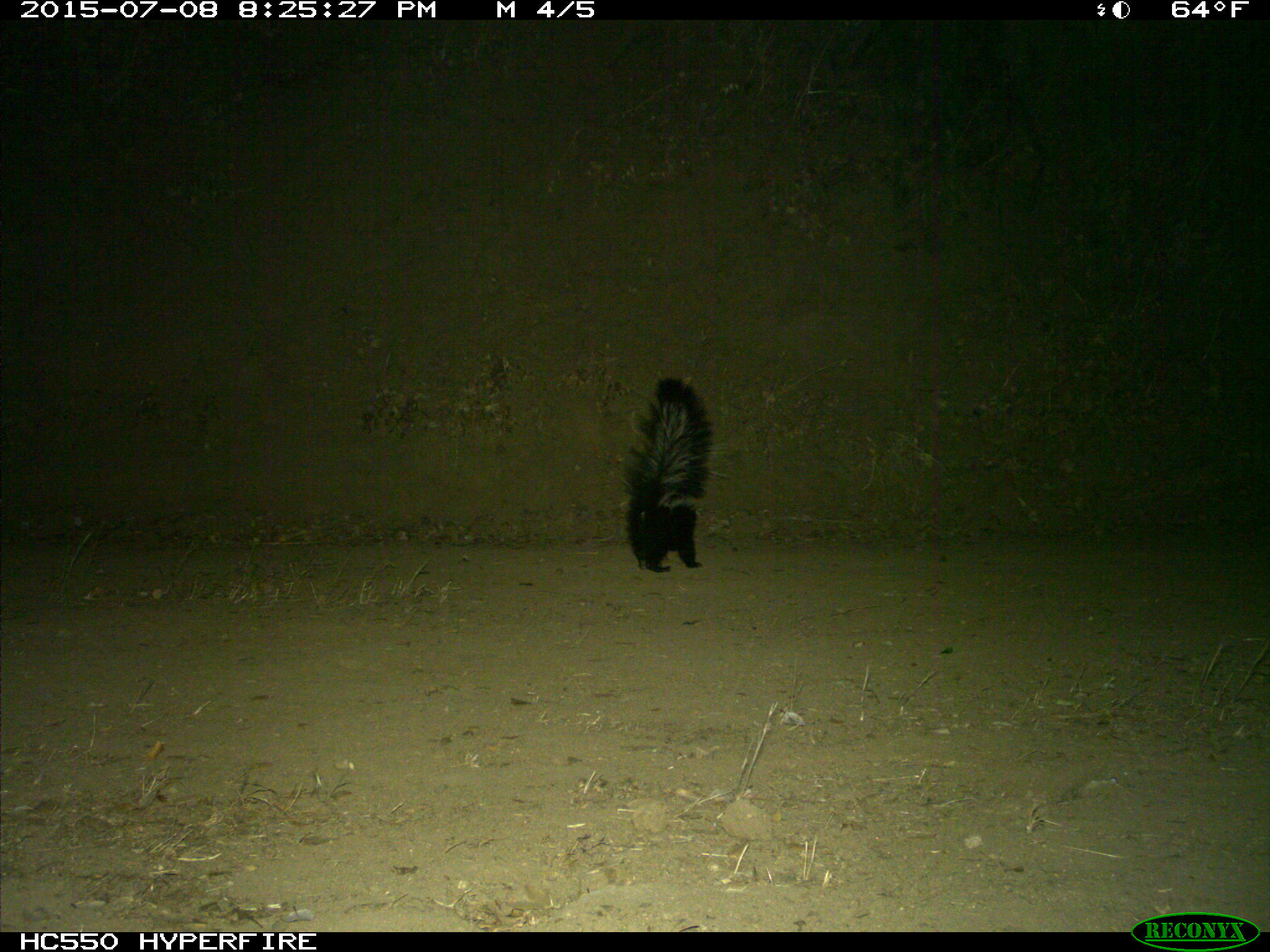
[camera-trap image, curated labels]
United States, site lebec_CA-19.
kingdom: Animalia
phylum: Chordata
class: Mammalia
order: Carnivora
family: Mephitidae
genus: Mephitis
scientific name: Mephitis mephitis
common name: striped skunk